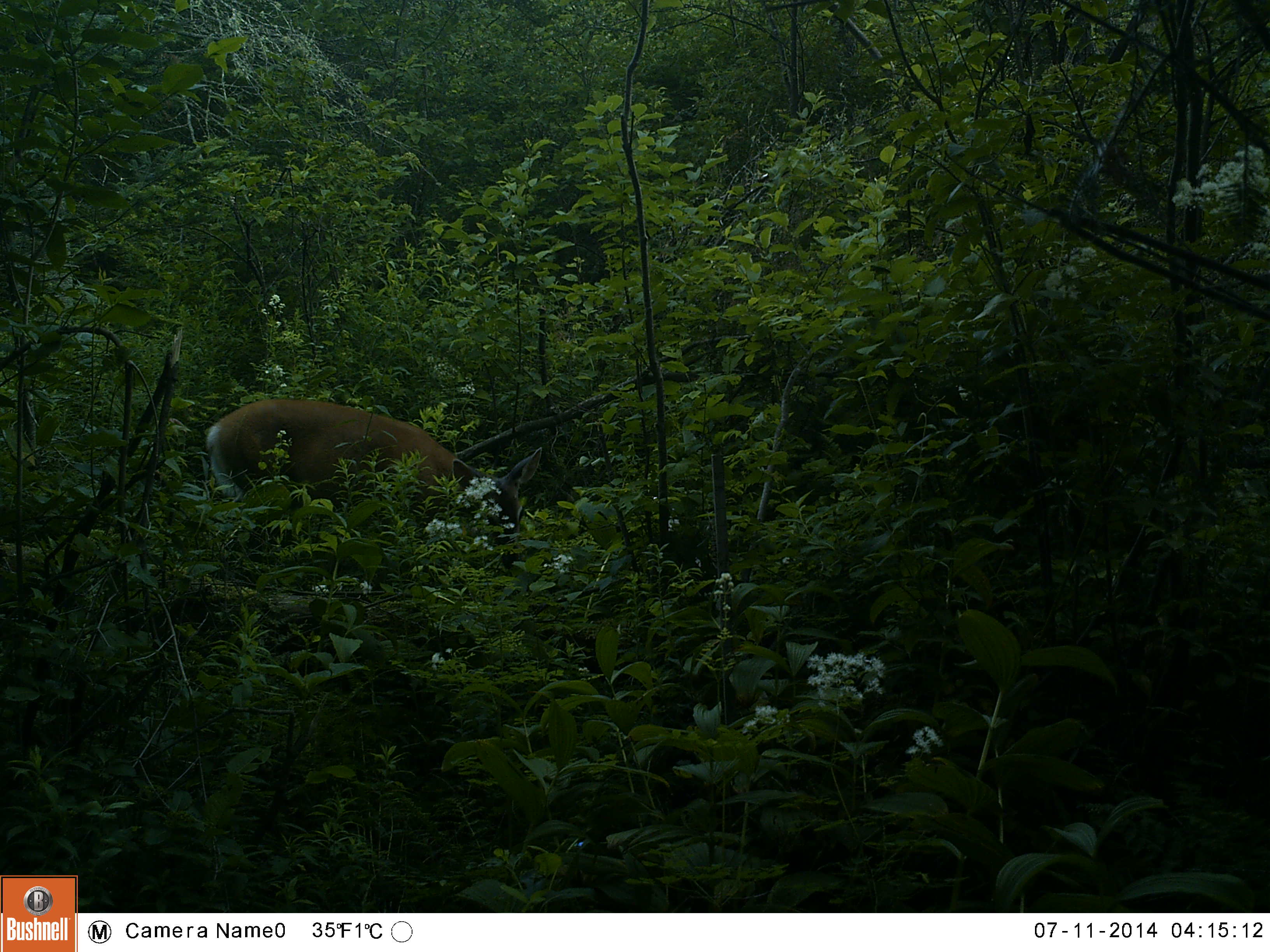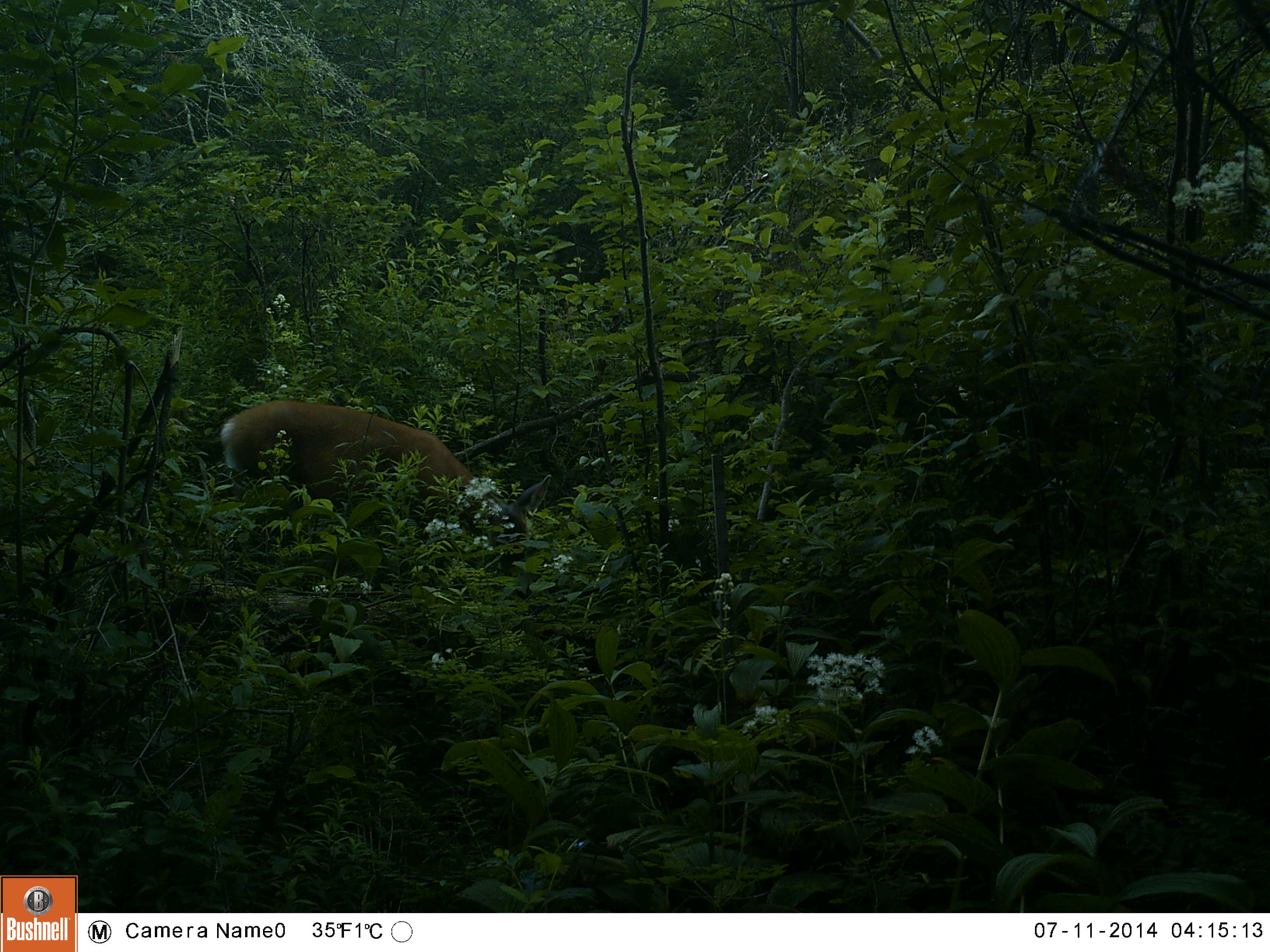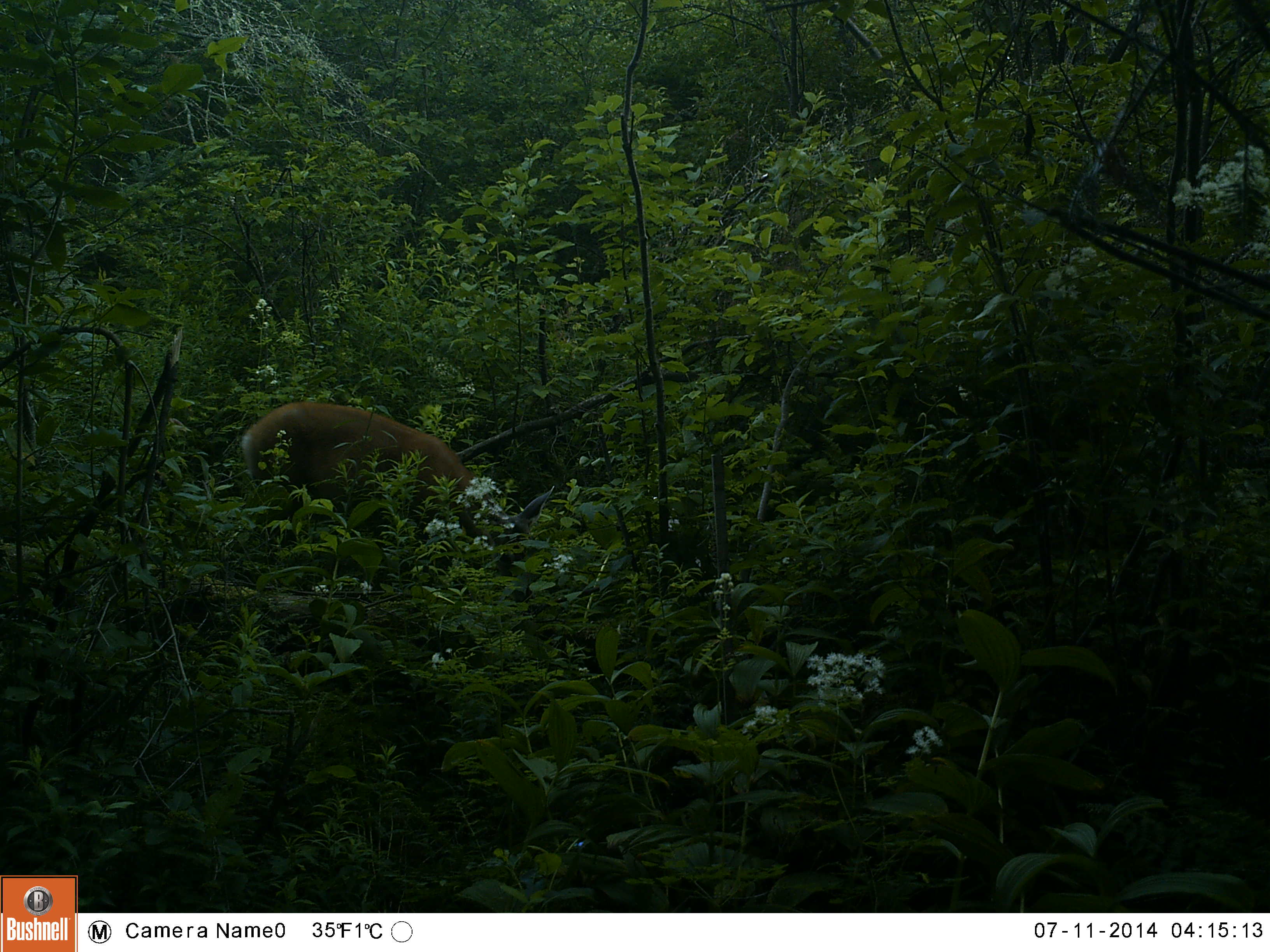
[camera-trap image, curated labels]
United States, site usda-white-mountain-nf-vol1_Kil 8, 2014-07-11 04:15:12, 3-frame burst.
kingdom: Animalia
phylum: Chordata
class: Mammalia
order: Artiodactyla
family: Cervidae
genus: Odocoileus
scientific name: Odocoileus virginianus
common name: white-tailed deer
White-tailed deer (Odocoileus virginianus).